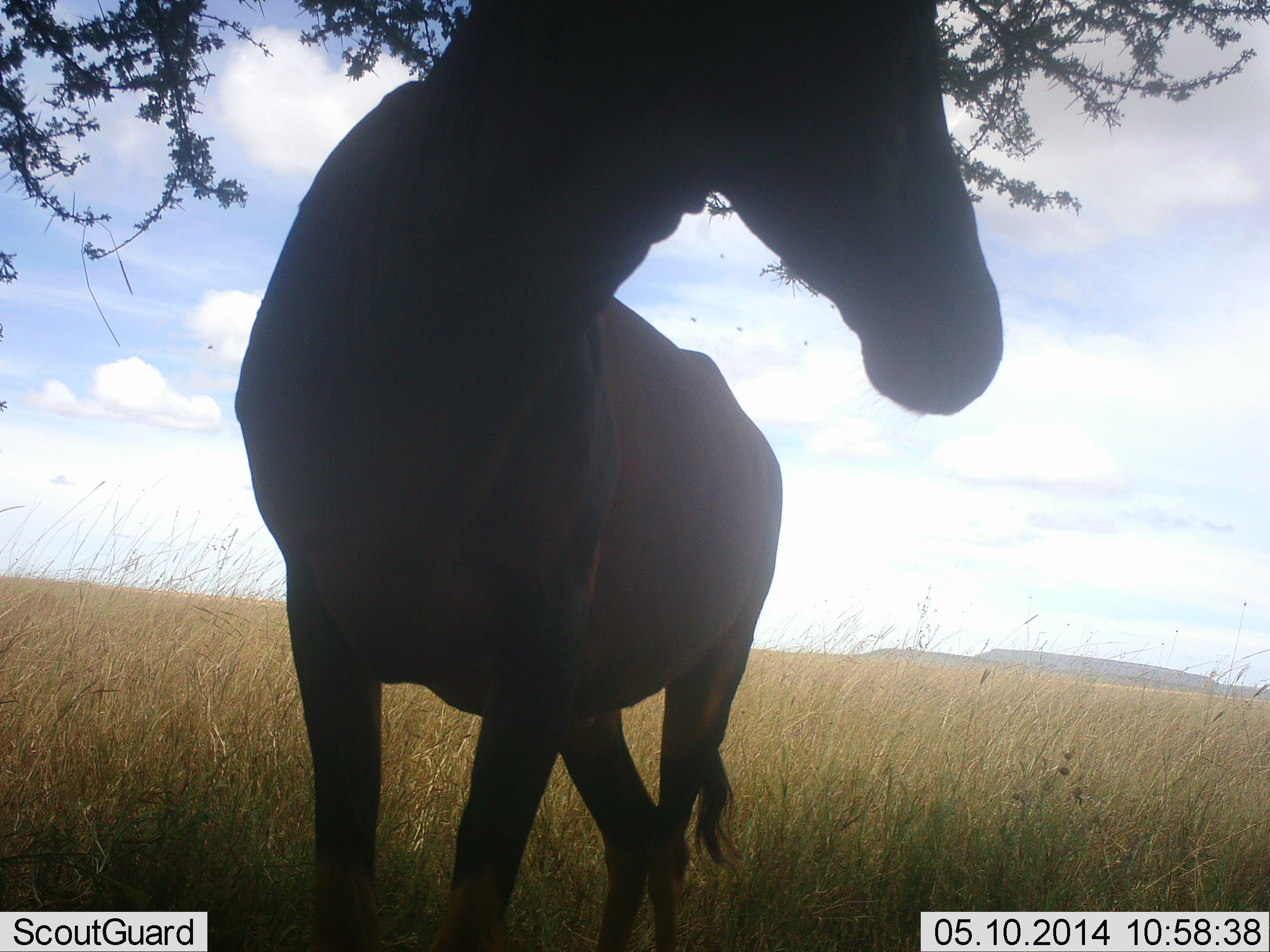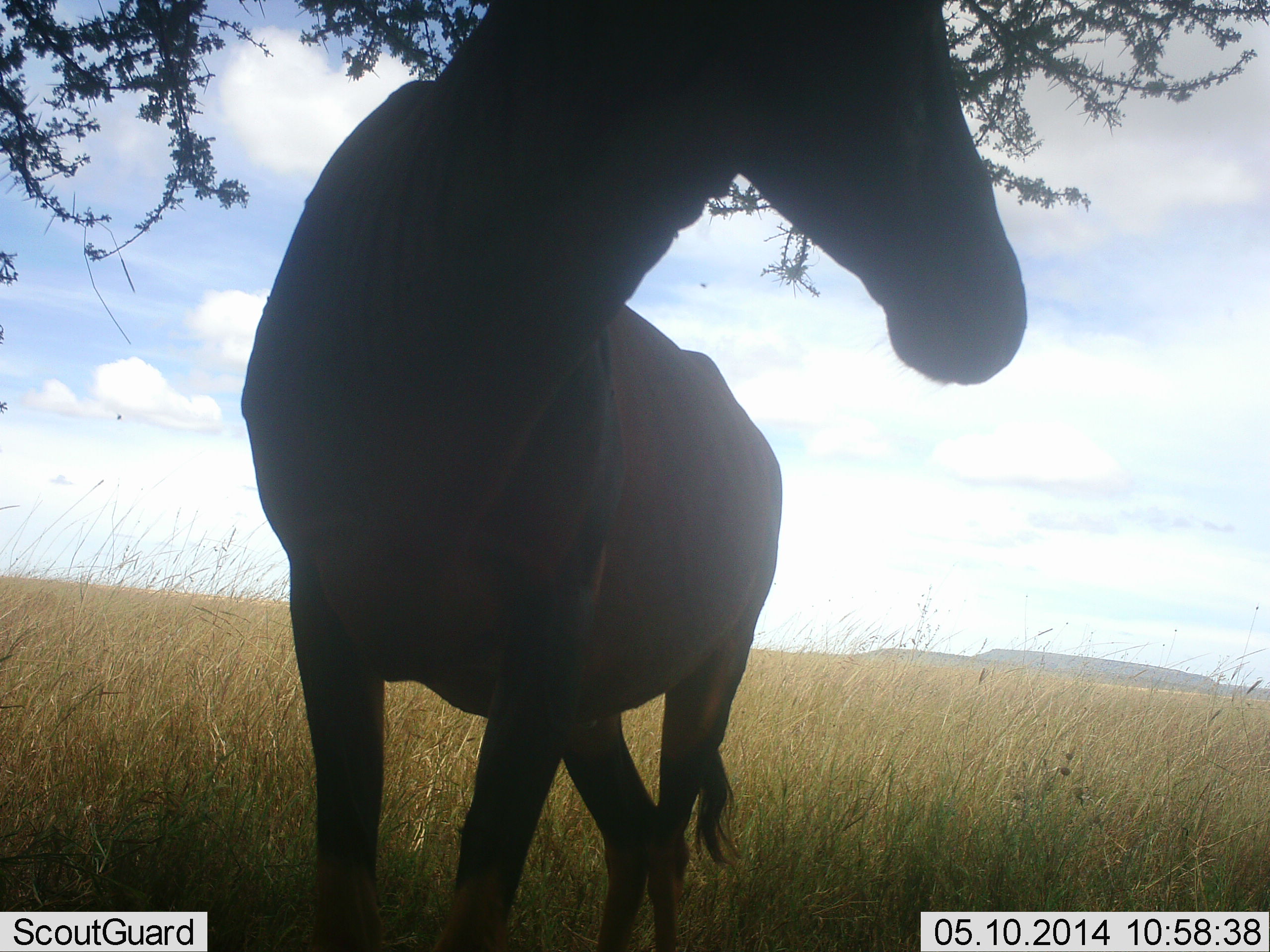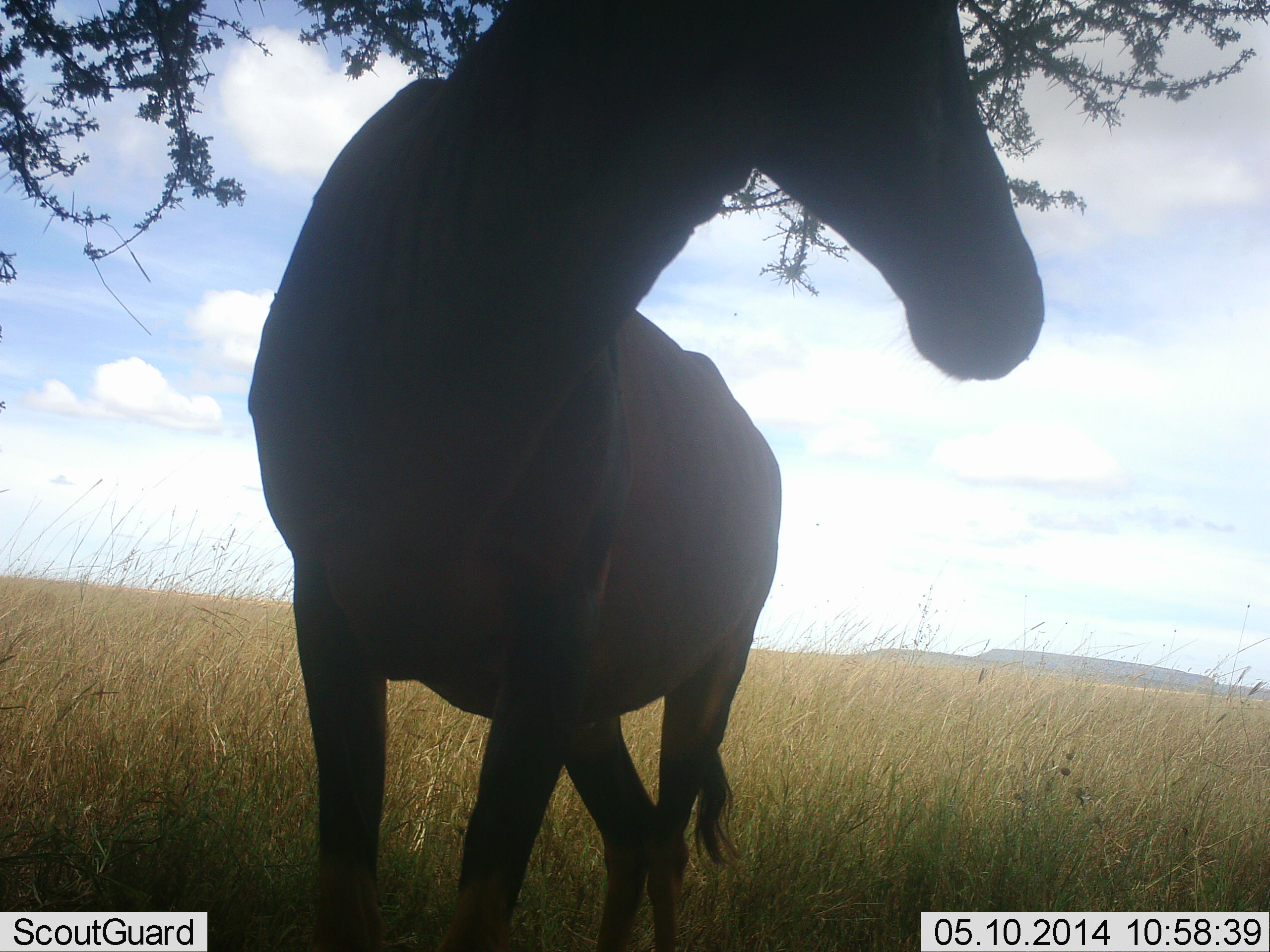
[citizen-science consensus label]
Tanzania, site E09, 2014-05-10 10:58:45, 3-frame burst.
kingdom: Animalia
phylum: Chordata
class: Mammalia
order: Artiodactyla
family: Bovidae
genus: Alcelaphus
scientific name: Alcelaphus buselaphus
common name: hartebeest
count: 1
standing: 100%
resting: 0%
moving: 0%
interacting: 0%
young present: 0%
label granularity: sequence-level